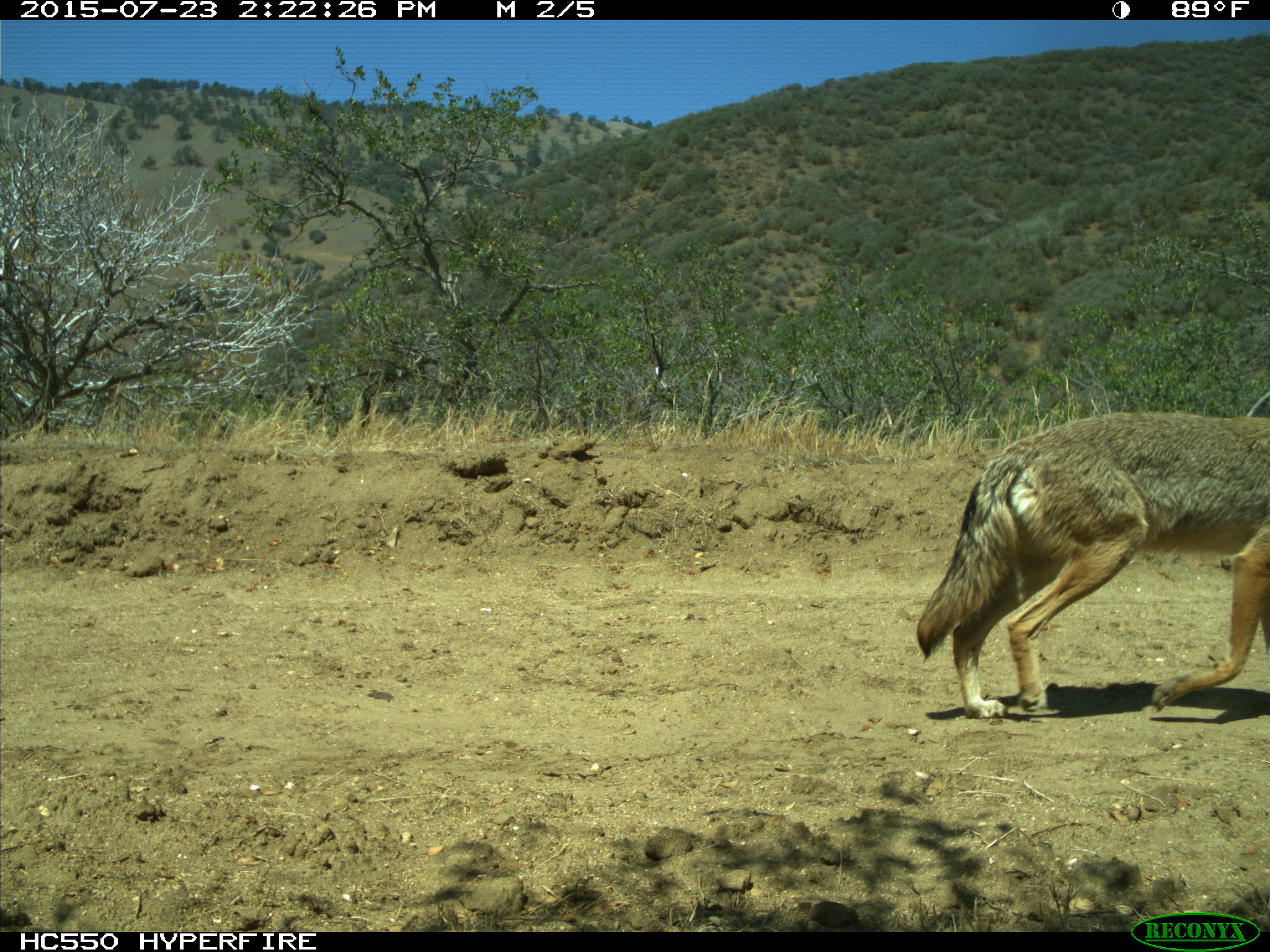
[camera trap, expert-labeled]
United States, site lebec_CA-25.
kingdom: Animalia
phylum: Chordata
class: Mammalia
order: Carnivora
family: Canidae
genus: Canis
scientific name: Canis latrans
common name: coyote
Canis latrans (coyote).